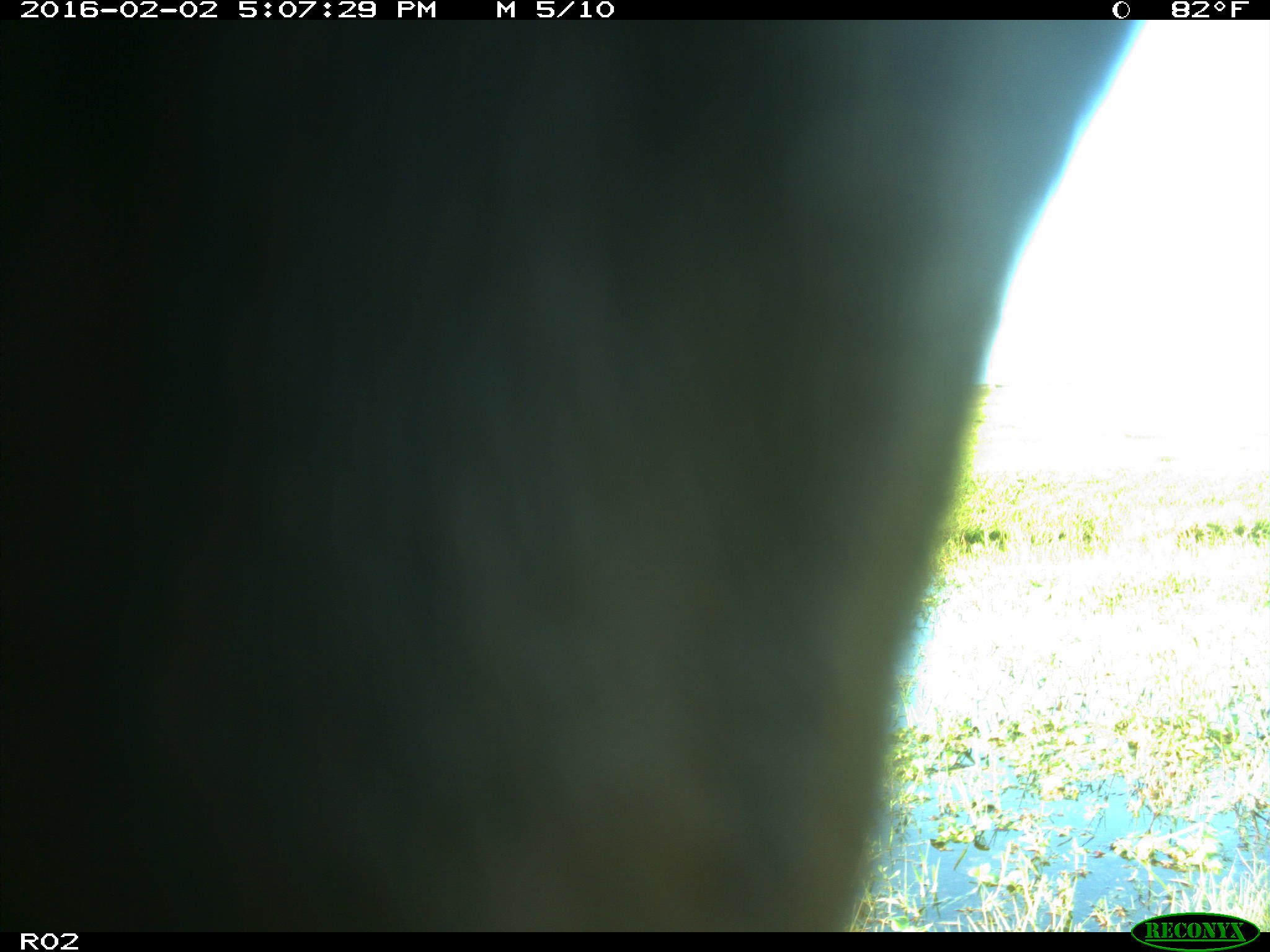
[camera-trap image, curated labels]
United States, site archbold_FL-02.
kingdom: Animalia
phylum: Chordata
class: Mammalia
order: Artiodactyla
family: Bovidae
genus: Bos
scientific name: Bos taurus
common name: domestic cow